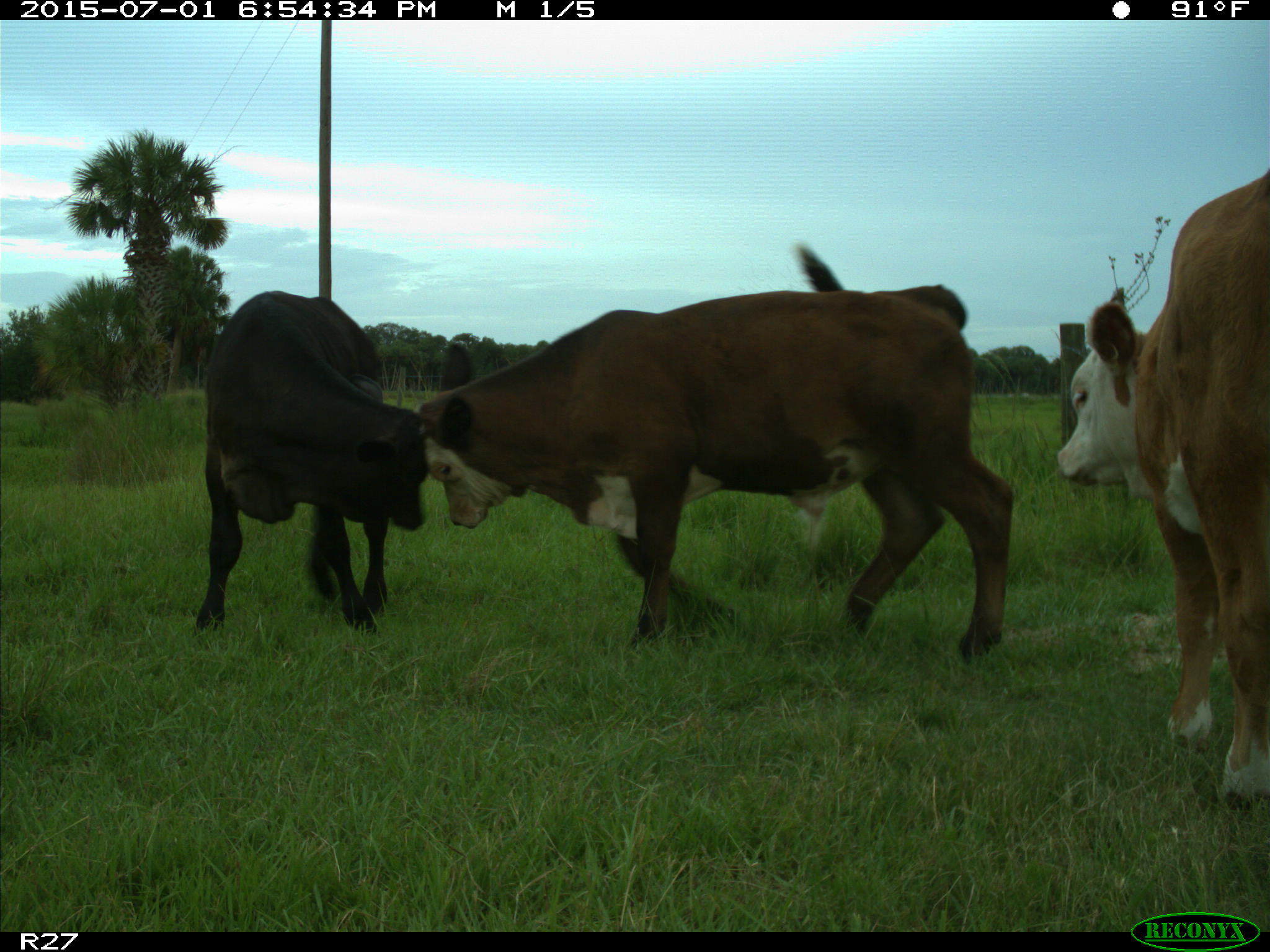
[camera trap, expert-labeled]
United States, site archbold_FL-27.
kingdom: Animalia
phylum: Chordata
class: Mammalia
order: Artiodactyla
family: Bovidae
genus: Bos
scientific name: Bos taurus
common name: domestic cow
Bos taurus (domestic cow).